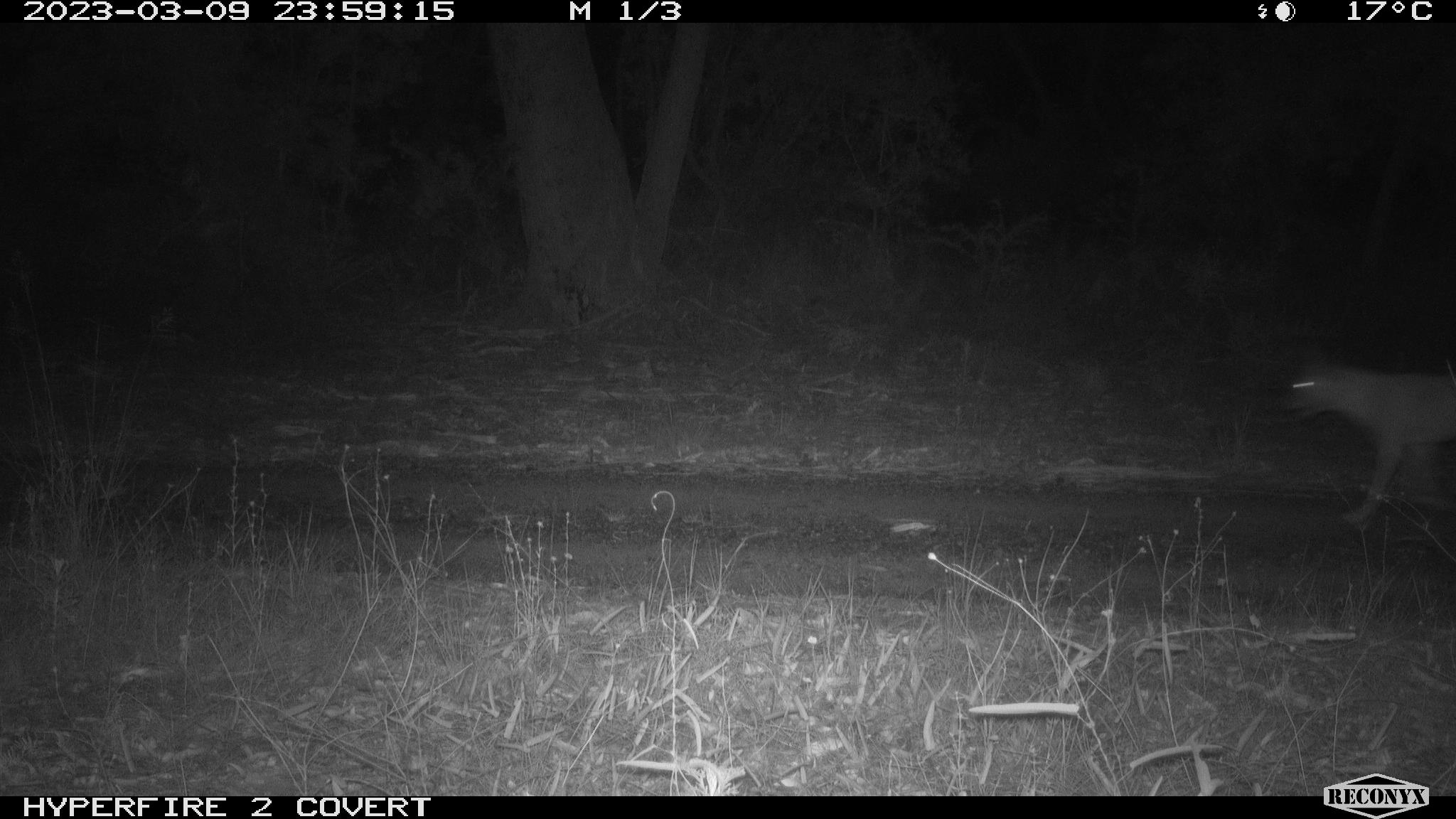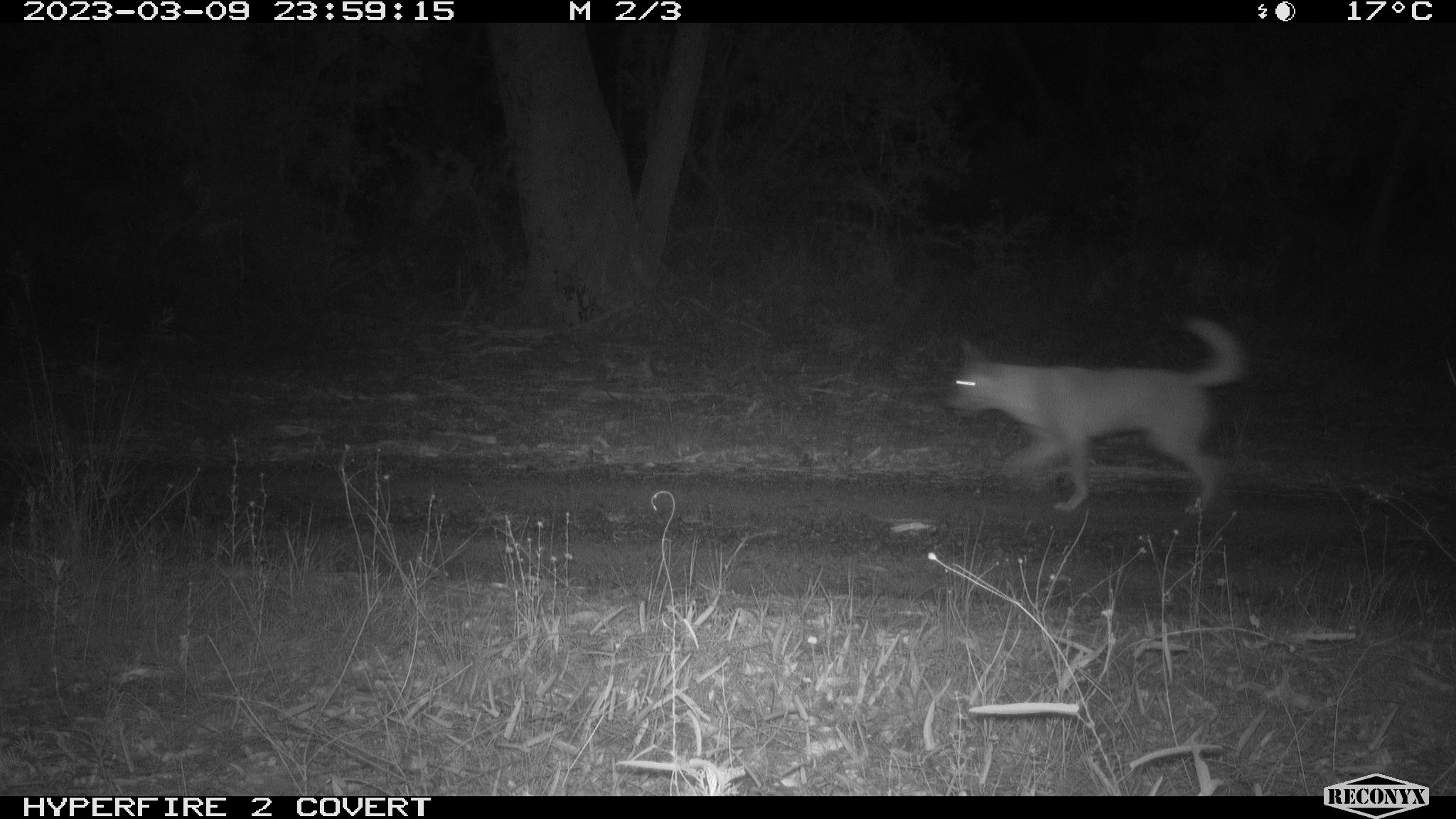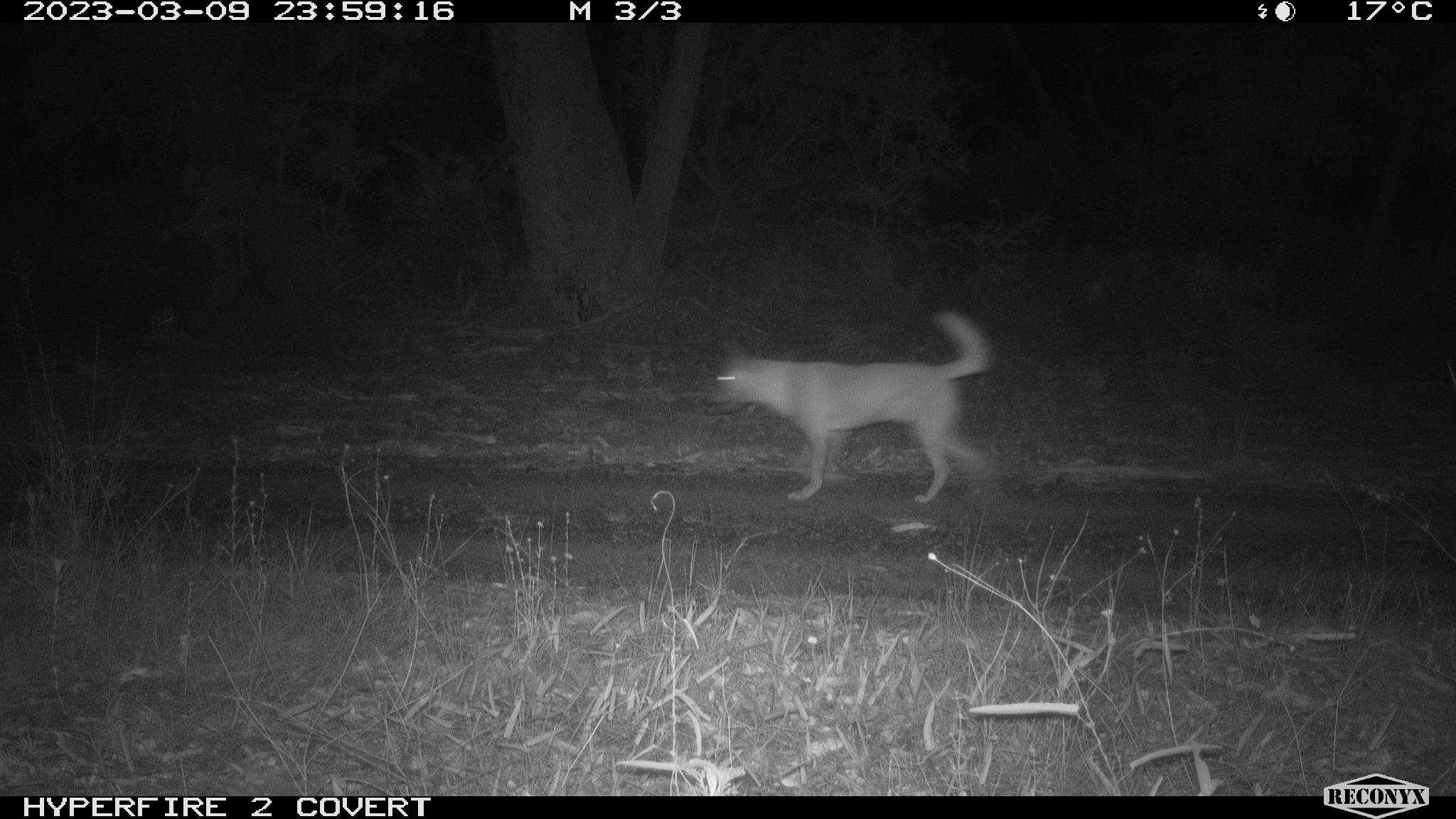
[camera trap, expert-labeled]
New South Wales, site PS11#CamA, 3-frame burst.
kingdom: Animalia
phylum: Chordata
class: Mammalia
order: Carnivora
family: Canidae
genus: Canis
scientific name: Canis familiaris dingo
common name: dingo